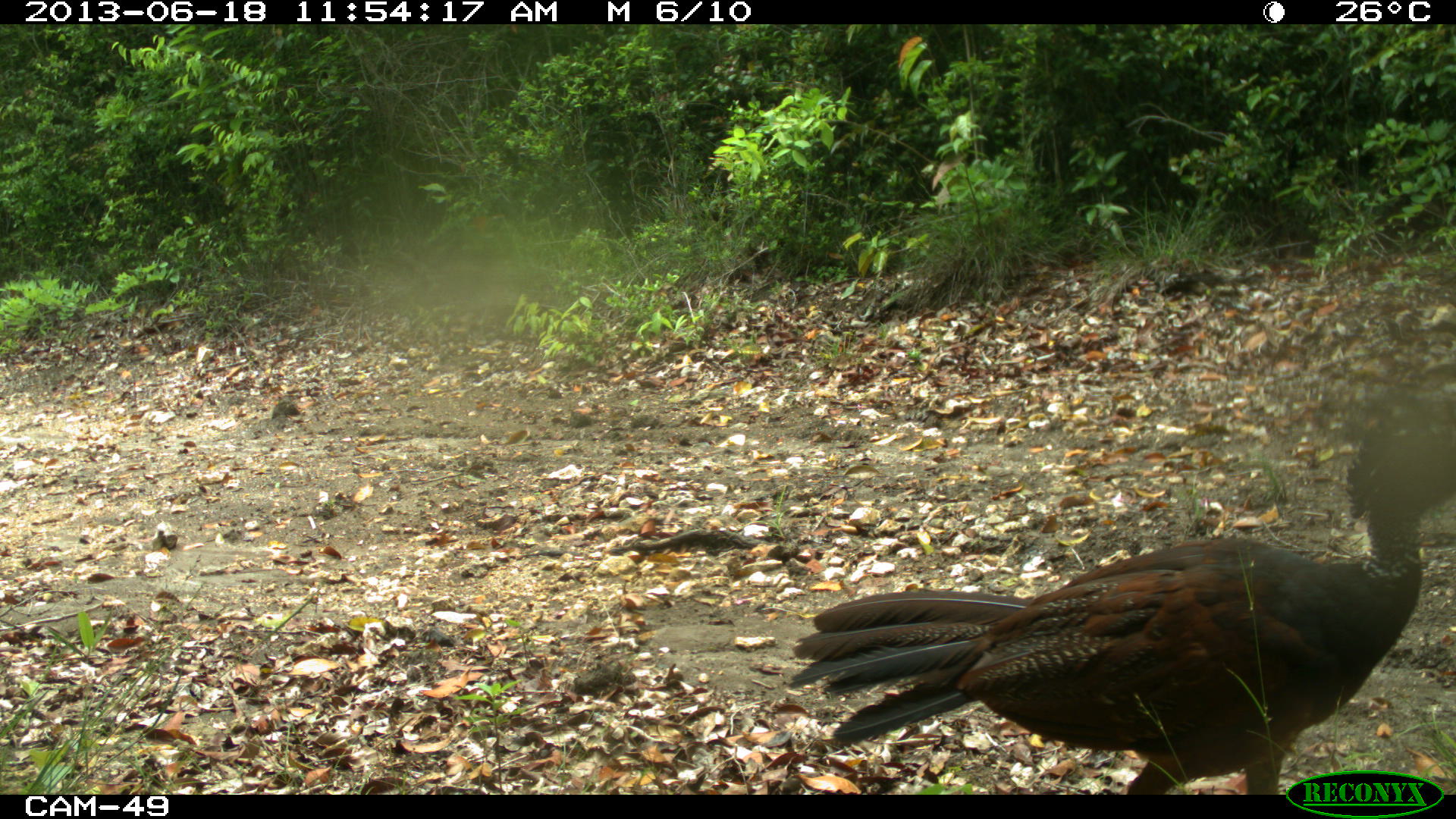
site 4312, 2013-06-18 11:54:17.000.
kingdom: Animalia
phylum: Chordata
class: Aves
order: Galliformes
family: Cracidae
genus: Crax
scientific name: Crax rubra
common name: great curassow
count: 1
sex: female